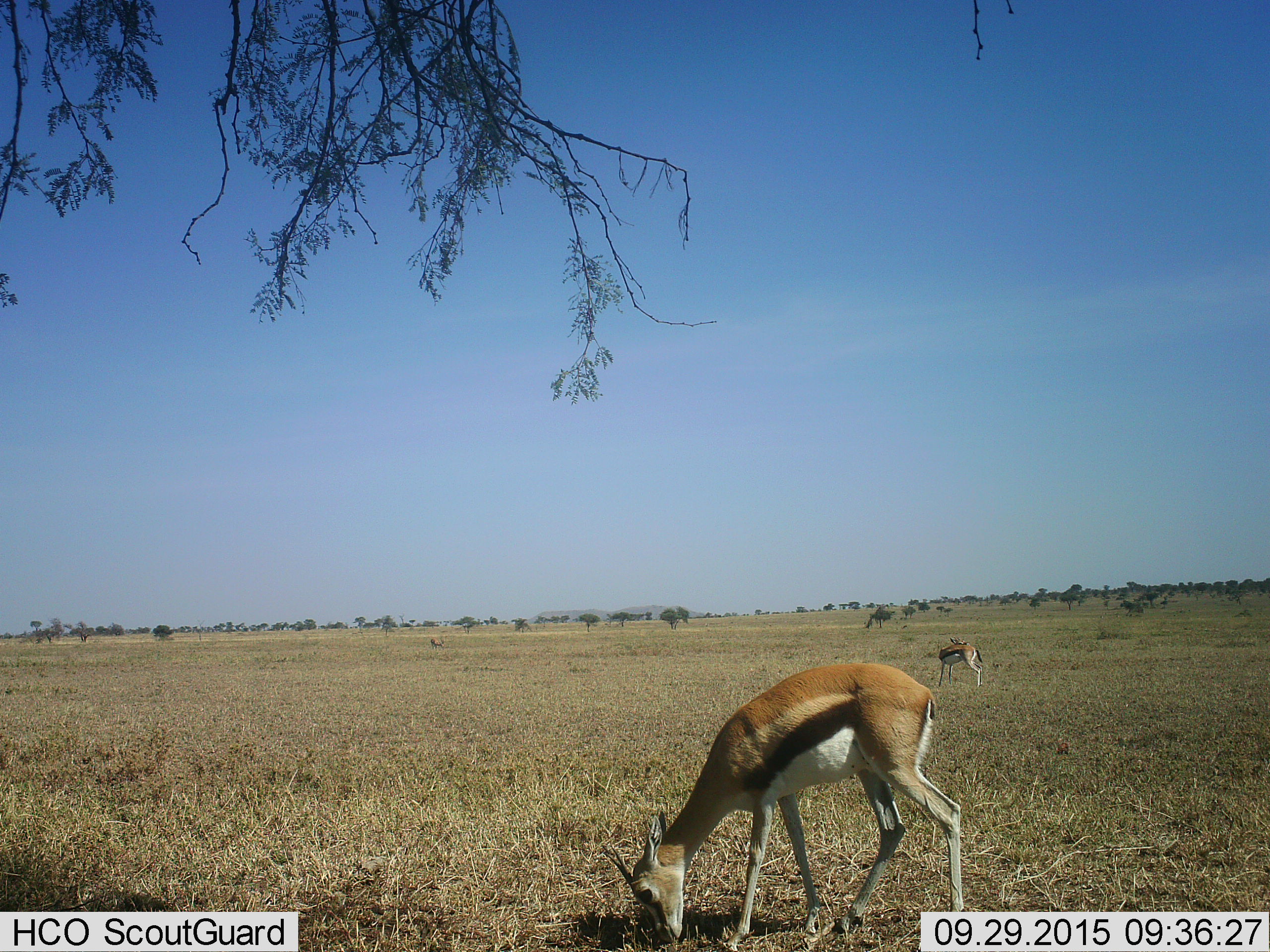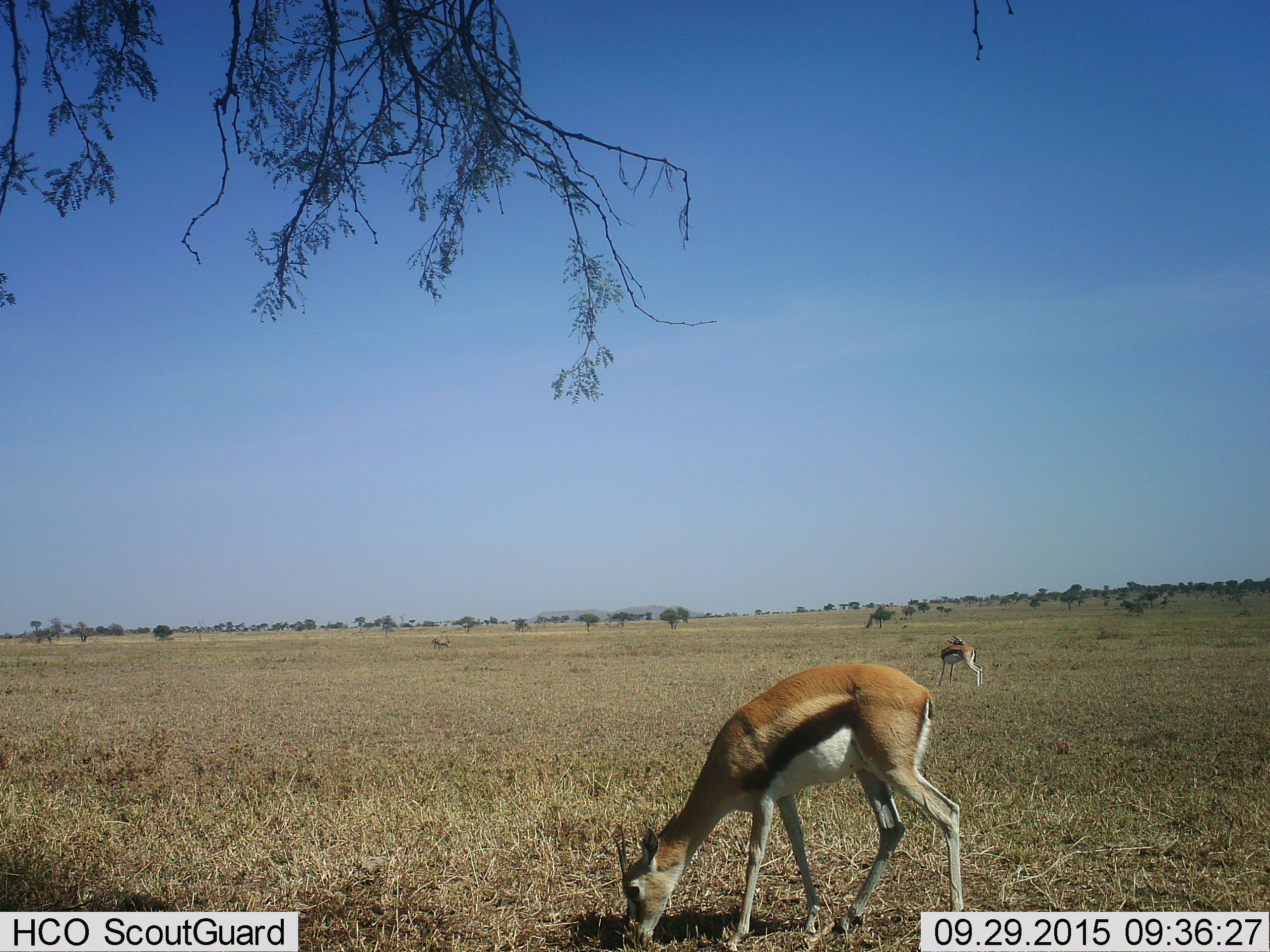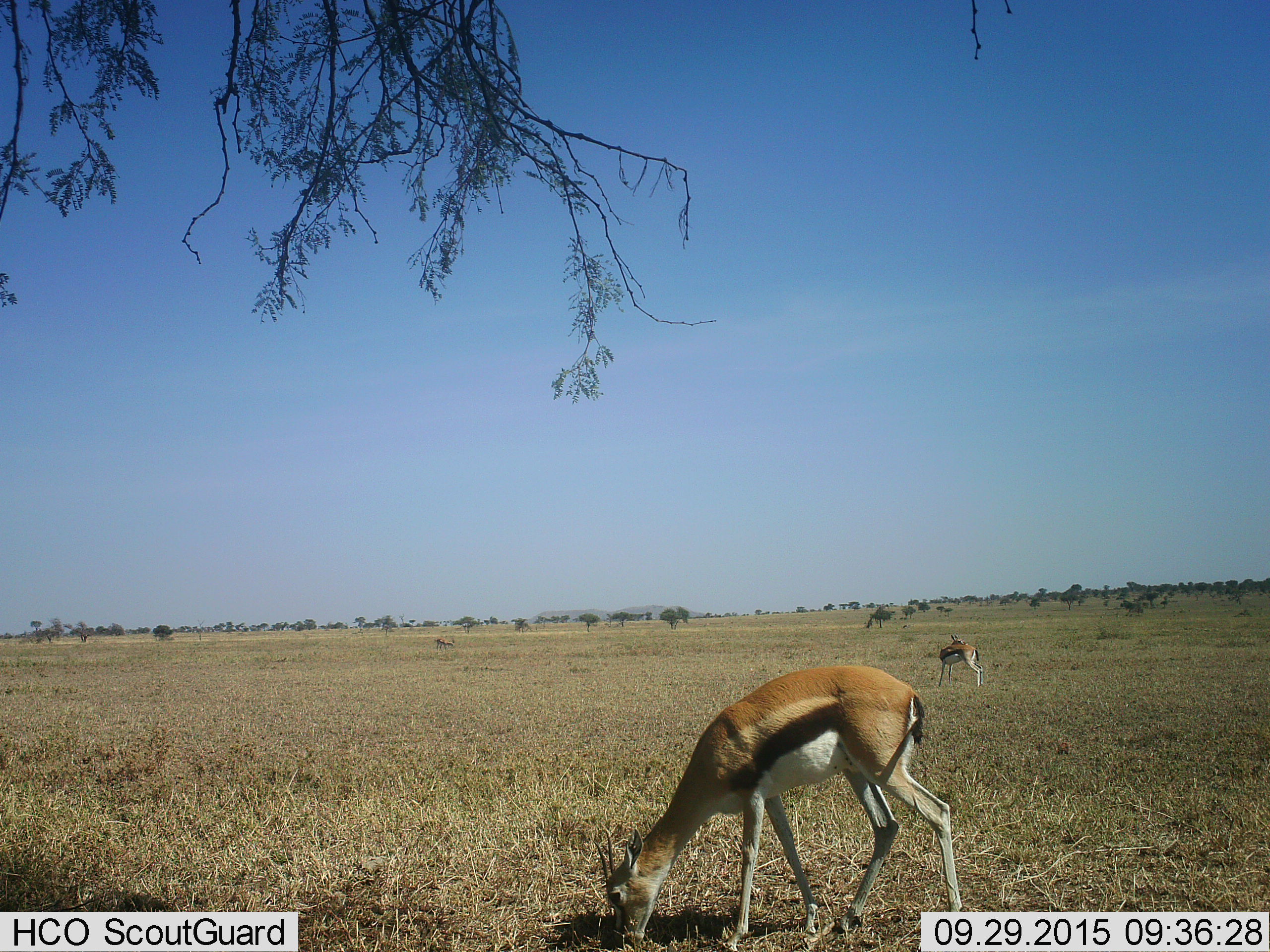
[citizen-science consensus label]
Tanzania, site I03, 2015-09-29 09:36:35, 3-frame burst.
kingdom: Animalia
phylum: Chordata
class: Mammalia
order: Artiodactyla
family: Bovidae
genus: Eudorcas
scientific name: Eudorcas thomsonii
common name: thomson's gazelle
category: gazellethomsons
Gazellethomsons (thomson's gazelle) (Eudorcas thomsonii), count 3. Behavior (volunteer vote fractions): standing 60%, resting 0%, moving 40%, interacting 0%. Young present (vote fraction): 0%. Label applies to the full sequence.